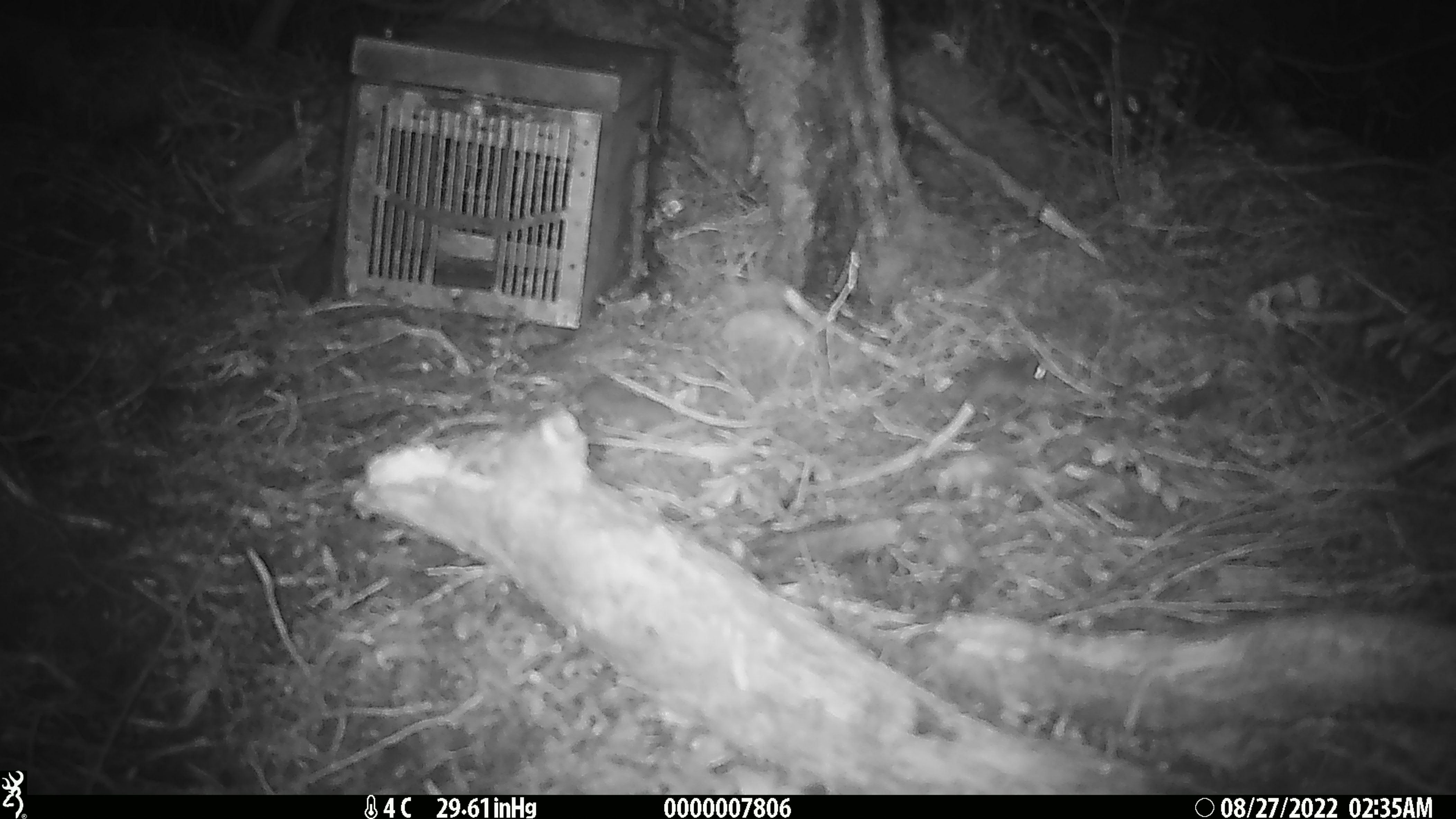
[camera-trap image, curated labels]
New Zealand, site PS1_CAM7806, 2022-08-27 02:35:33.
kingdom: Animalia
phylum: Chordata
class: Mammalia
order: Rodentia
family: Muridae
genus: Mus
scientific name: Mus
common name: mouse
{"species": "mouse (Mus)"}